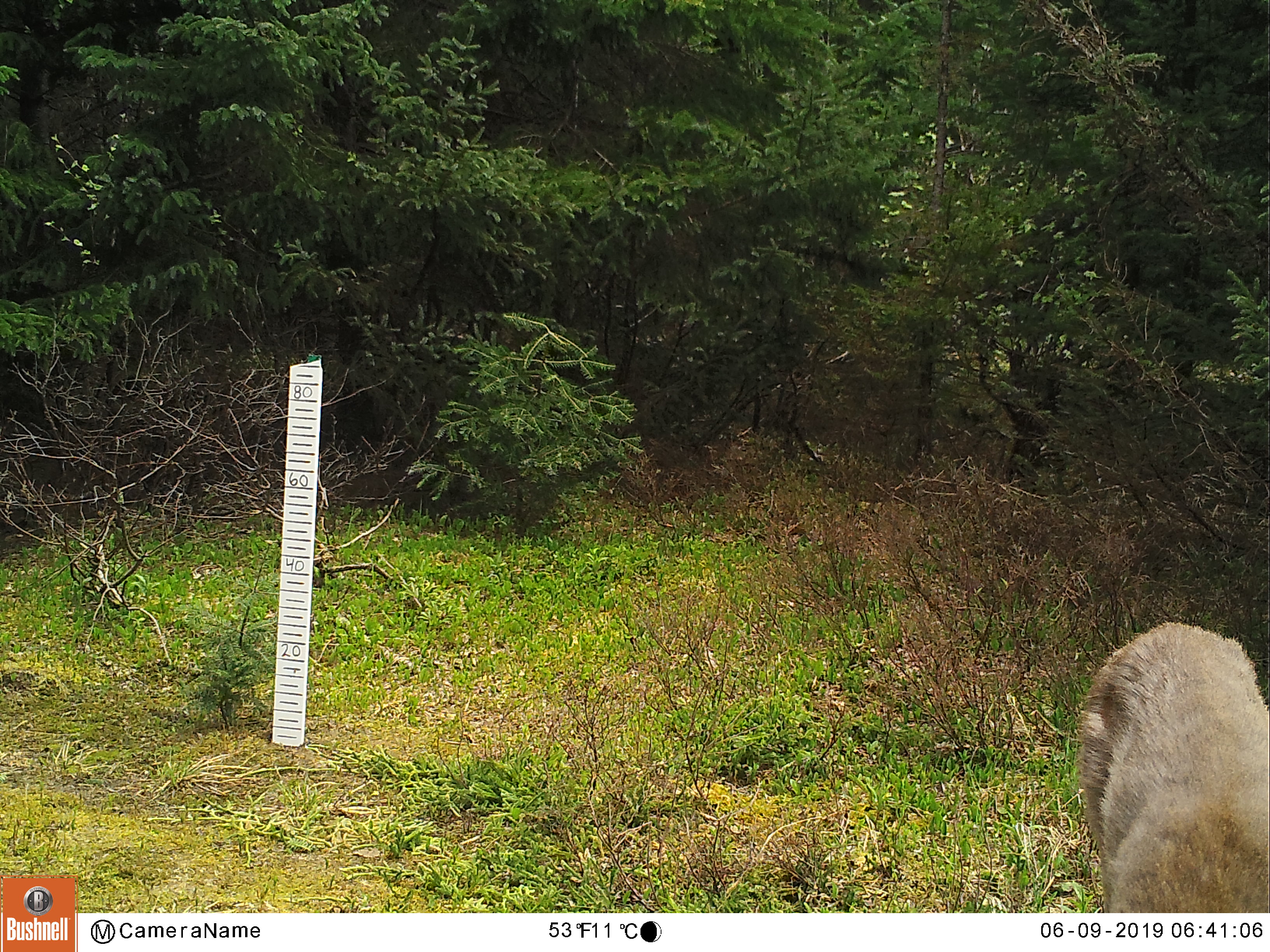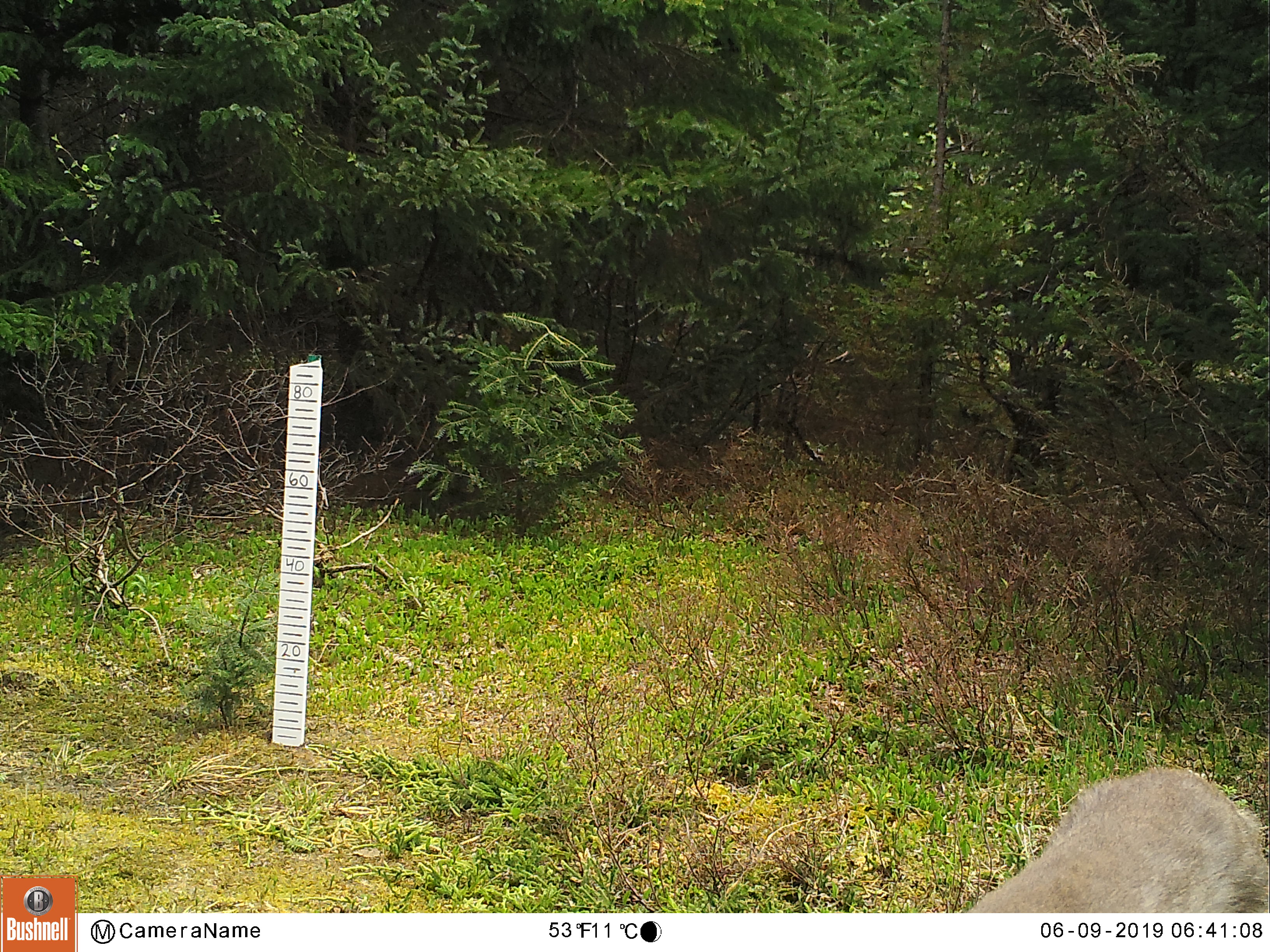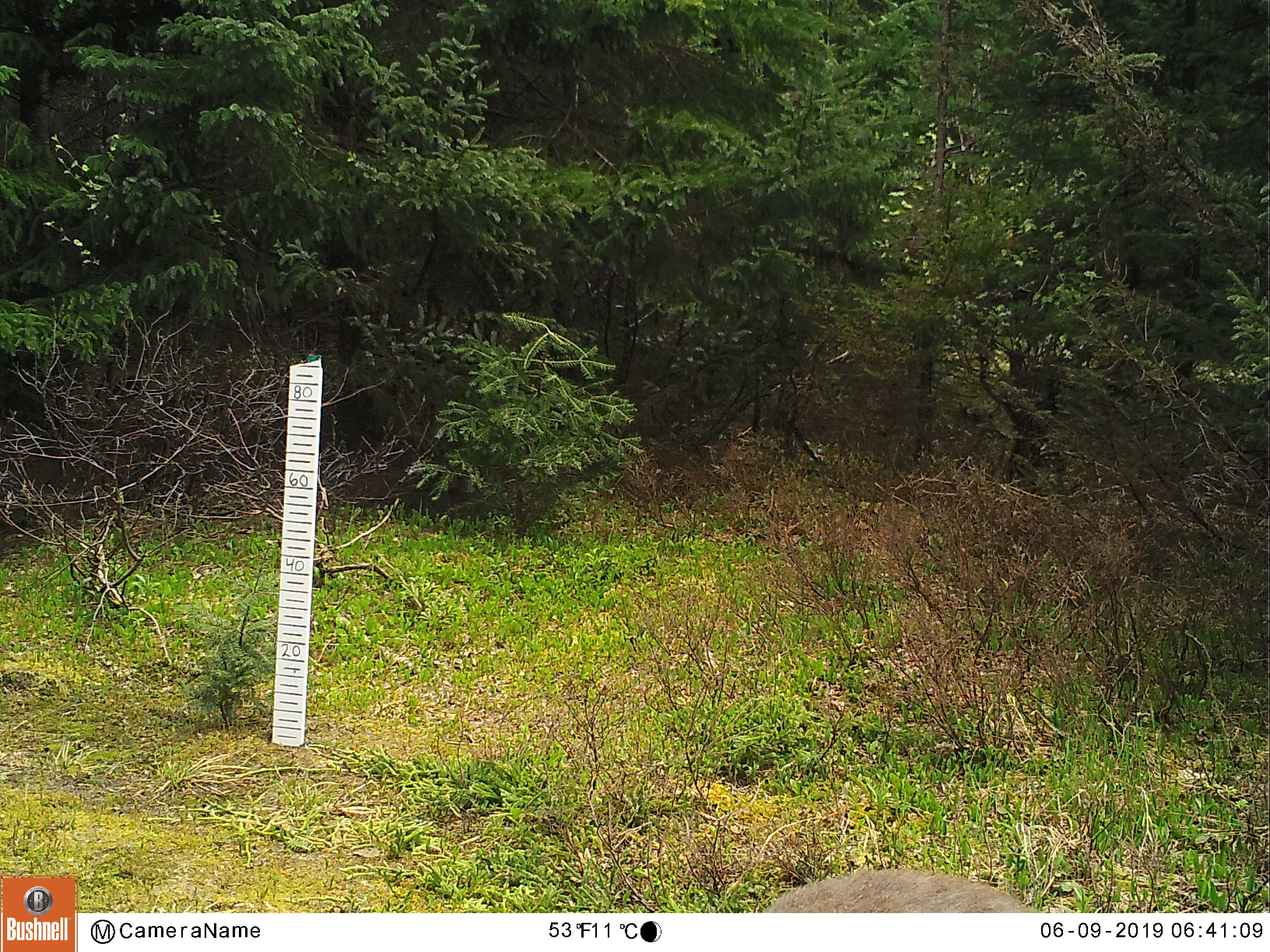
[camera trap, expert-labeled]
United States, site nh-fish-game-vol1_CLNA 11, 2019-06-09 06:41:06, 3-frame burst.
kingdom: Animalia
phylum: Chordata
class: Mammalia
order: Artiodactyla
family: Cervidae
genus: Odocoileus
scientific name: Odocoileus virginianus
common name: white-tailed deer